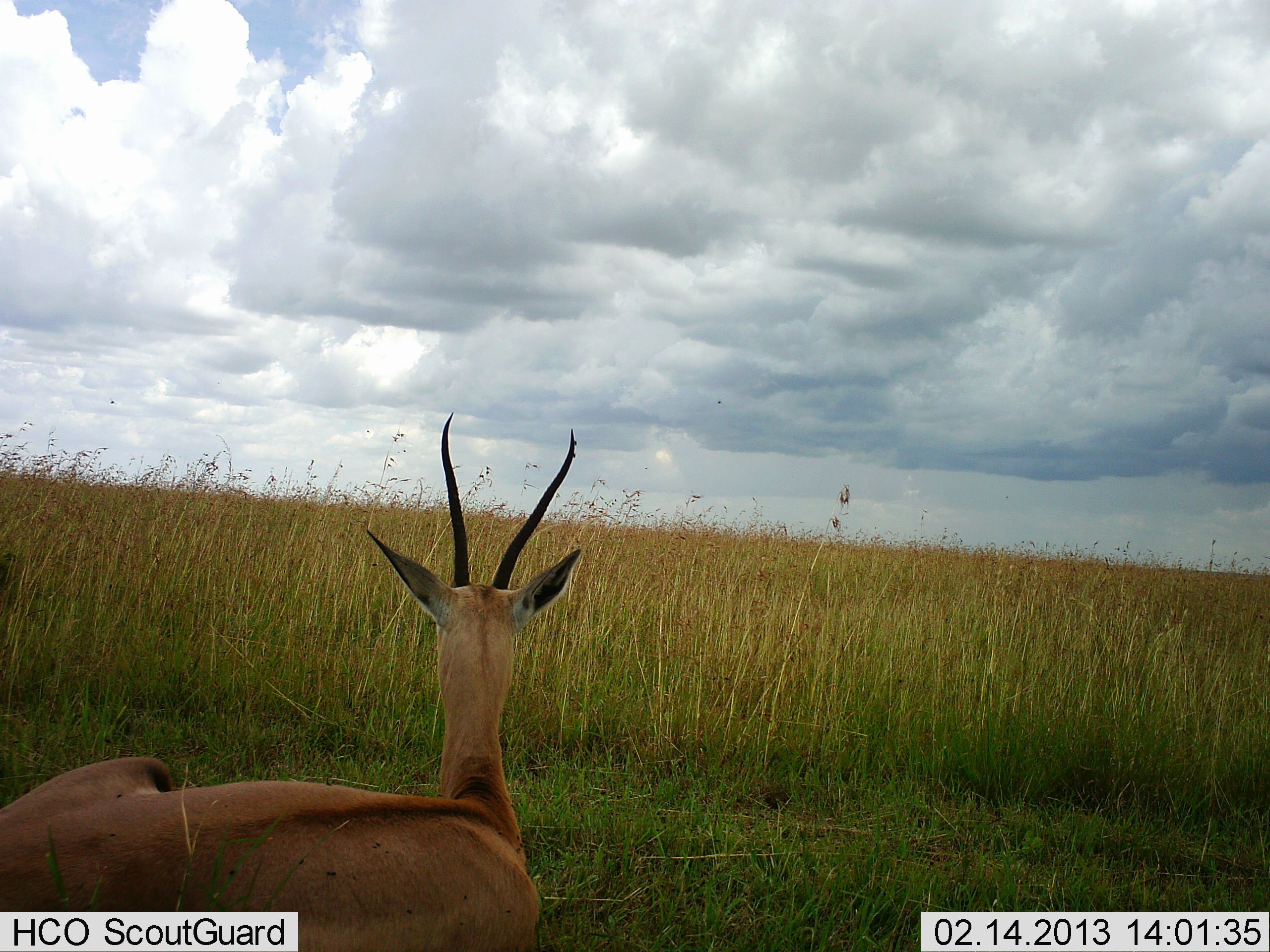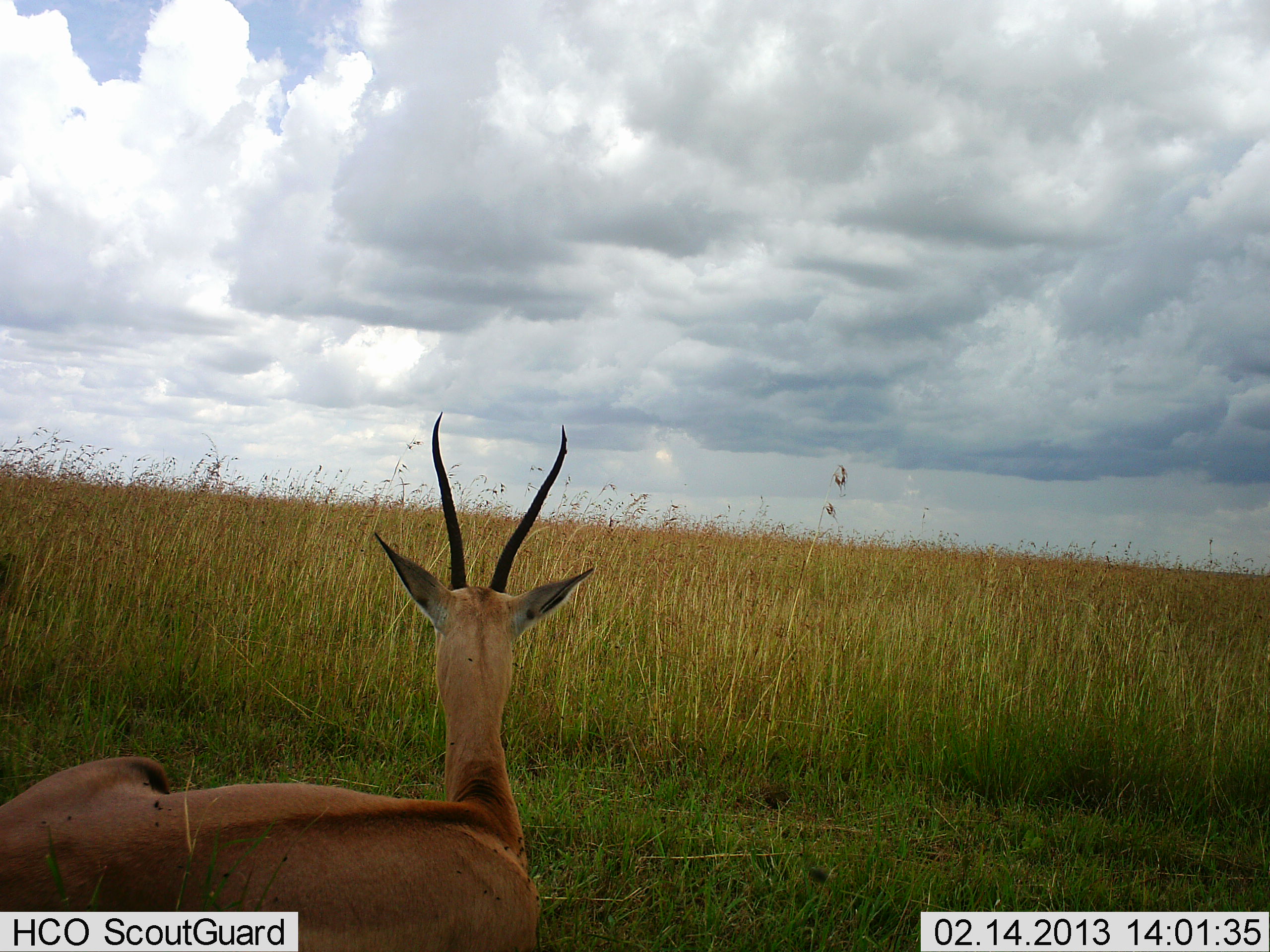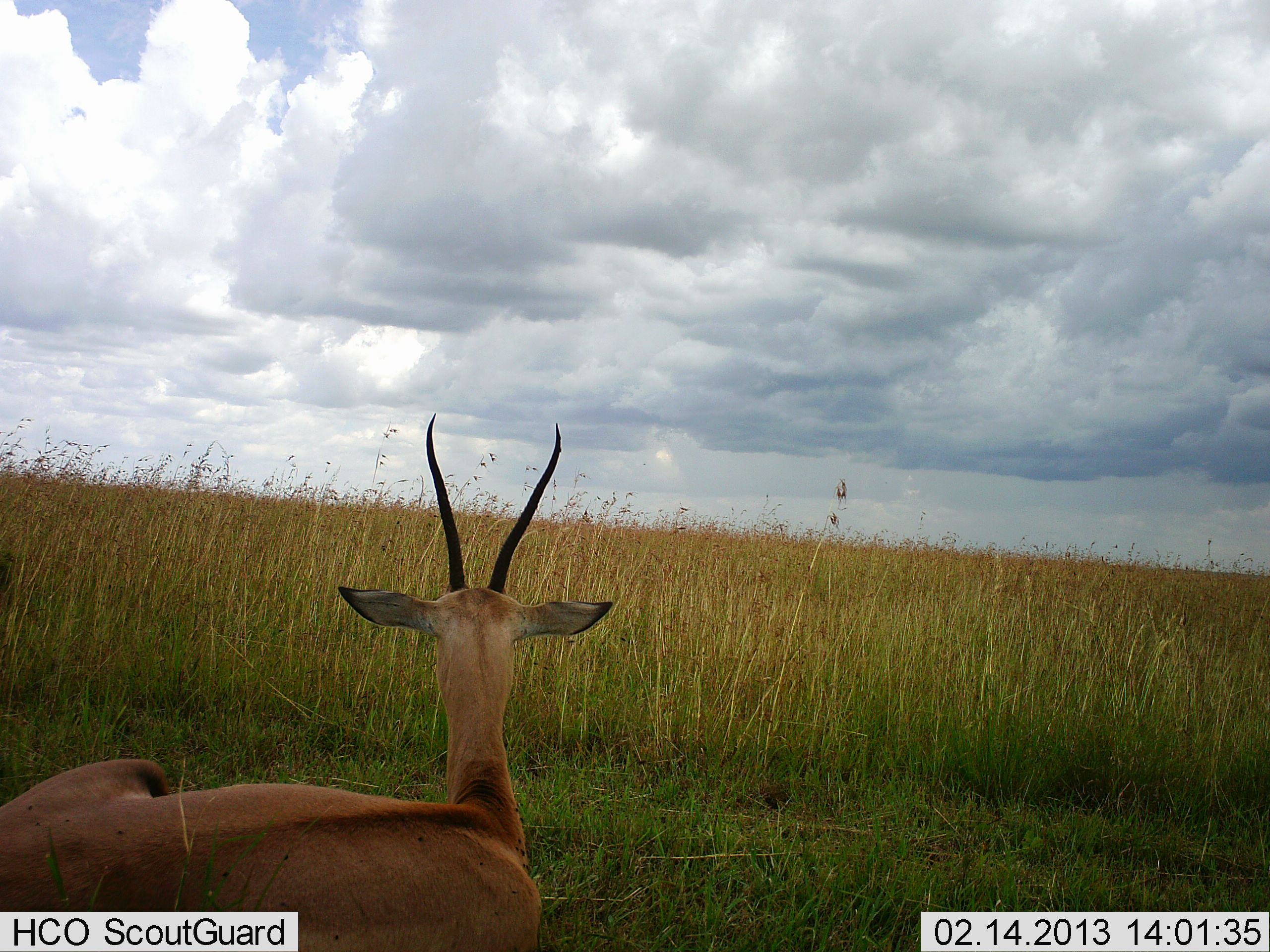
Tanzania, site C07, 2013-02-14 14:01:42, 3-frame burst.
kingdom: Animalia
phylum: Chordata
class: Mammalia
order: Artiodactyla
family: Bovidae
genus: Nanger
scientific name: Nanger granti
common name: grant's gazelle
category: gazellegrants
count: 1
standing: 13%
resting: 87%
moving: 0%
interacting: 0%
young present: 0%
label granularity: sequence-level